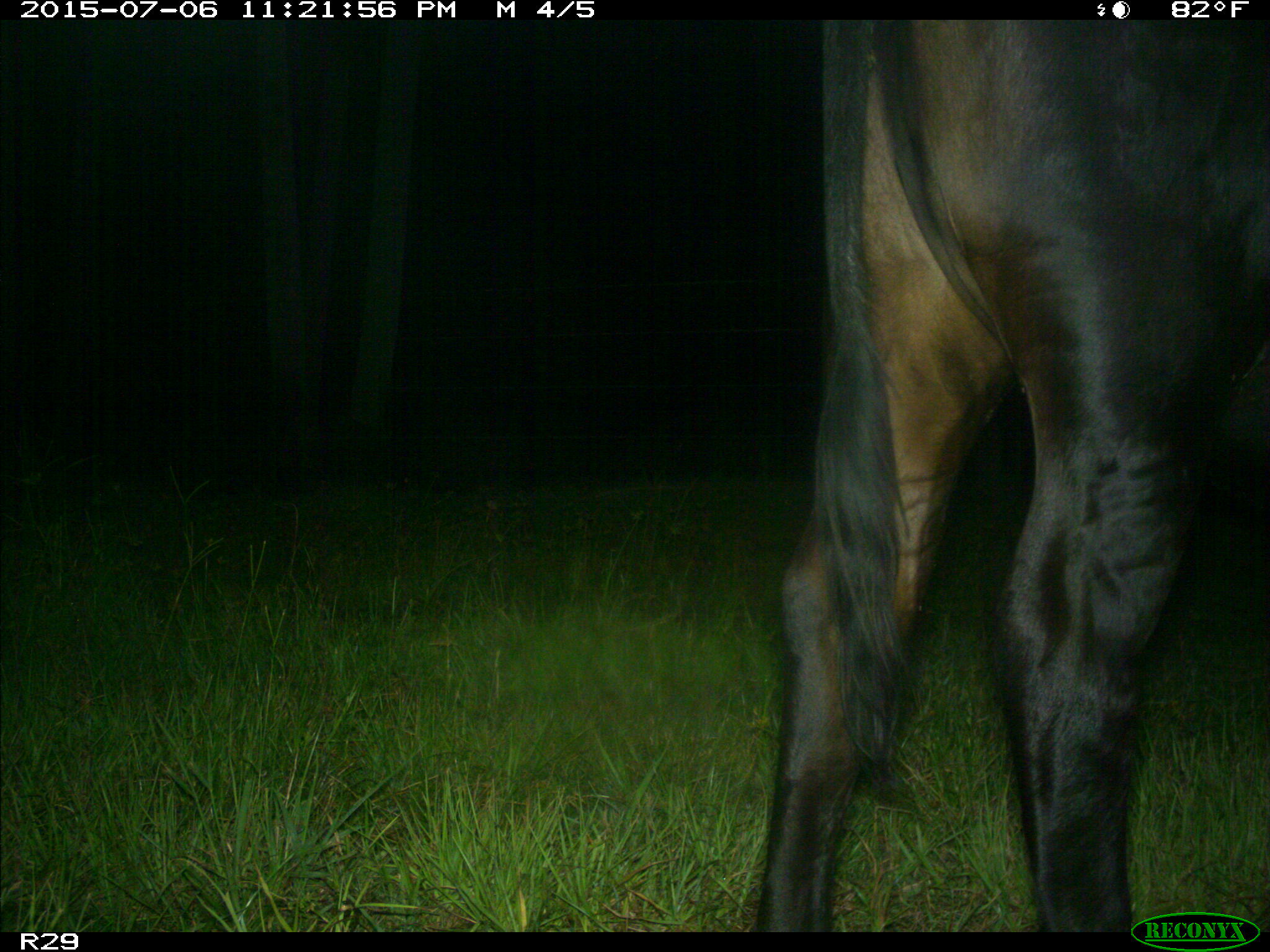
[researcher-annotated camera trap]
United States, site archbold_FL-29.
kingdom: Animalia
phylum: Chordata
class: Mammalia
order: Artiodactyla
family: Bovidae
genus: Bos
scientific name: Bos taurus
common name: domestic cow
Bos taurus (domestic cow).